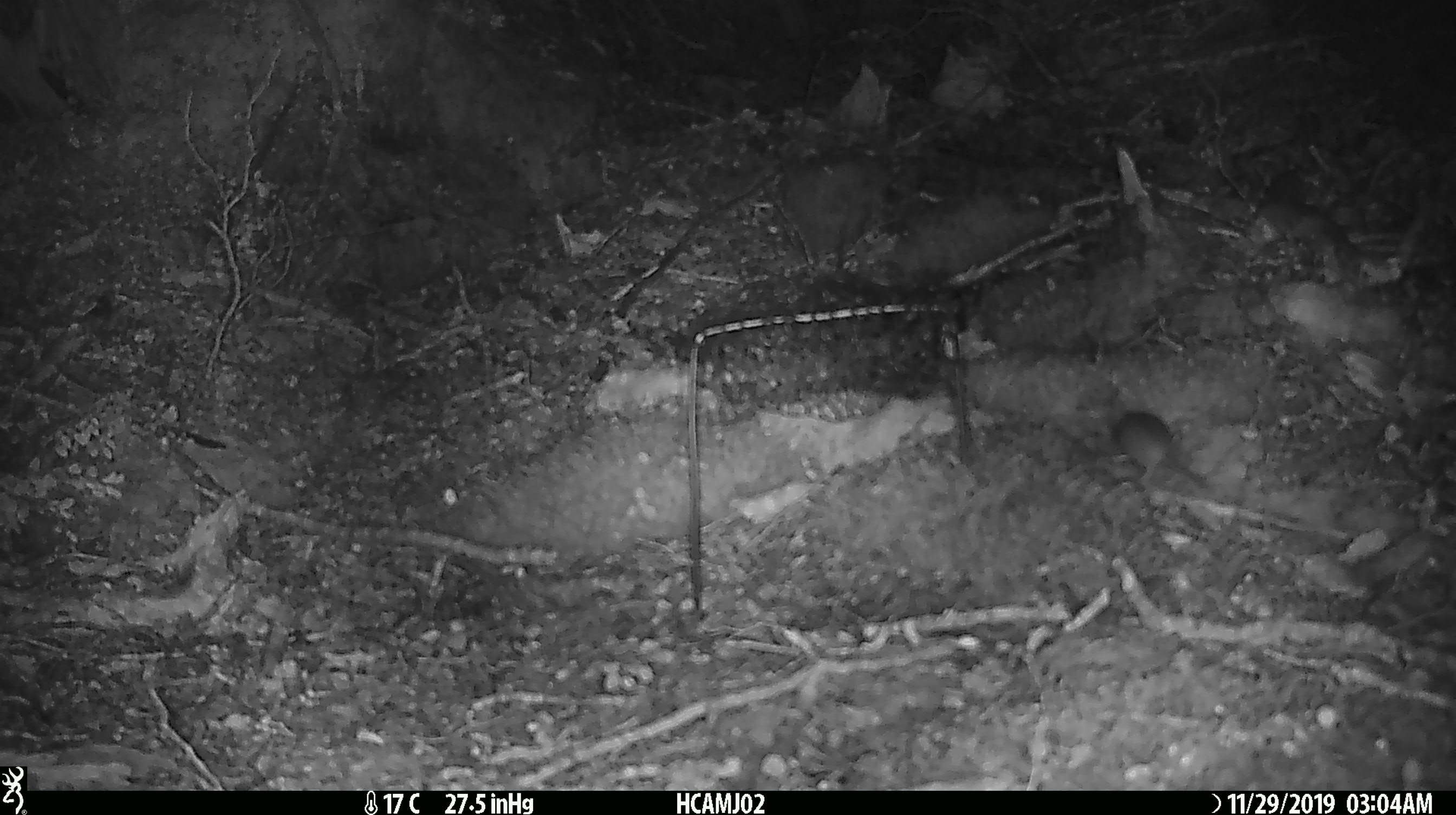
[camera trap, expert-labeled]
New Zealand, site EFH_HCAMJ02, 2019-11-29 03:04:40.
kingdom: Animalia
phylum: Chordata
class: Mammalia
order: Rodentia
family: Muridae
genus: Mus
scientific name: Mus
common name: mouse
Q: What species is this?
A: Mouse (Mus).